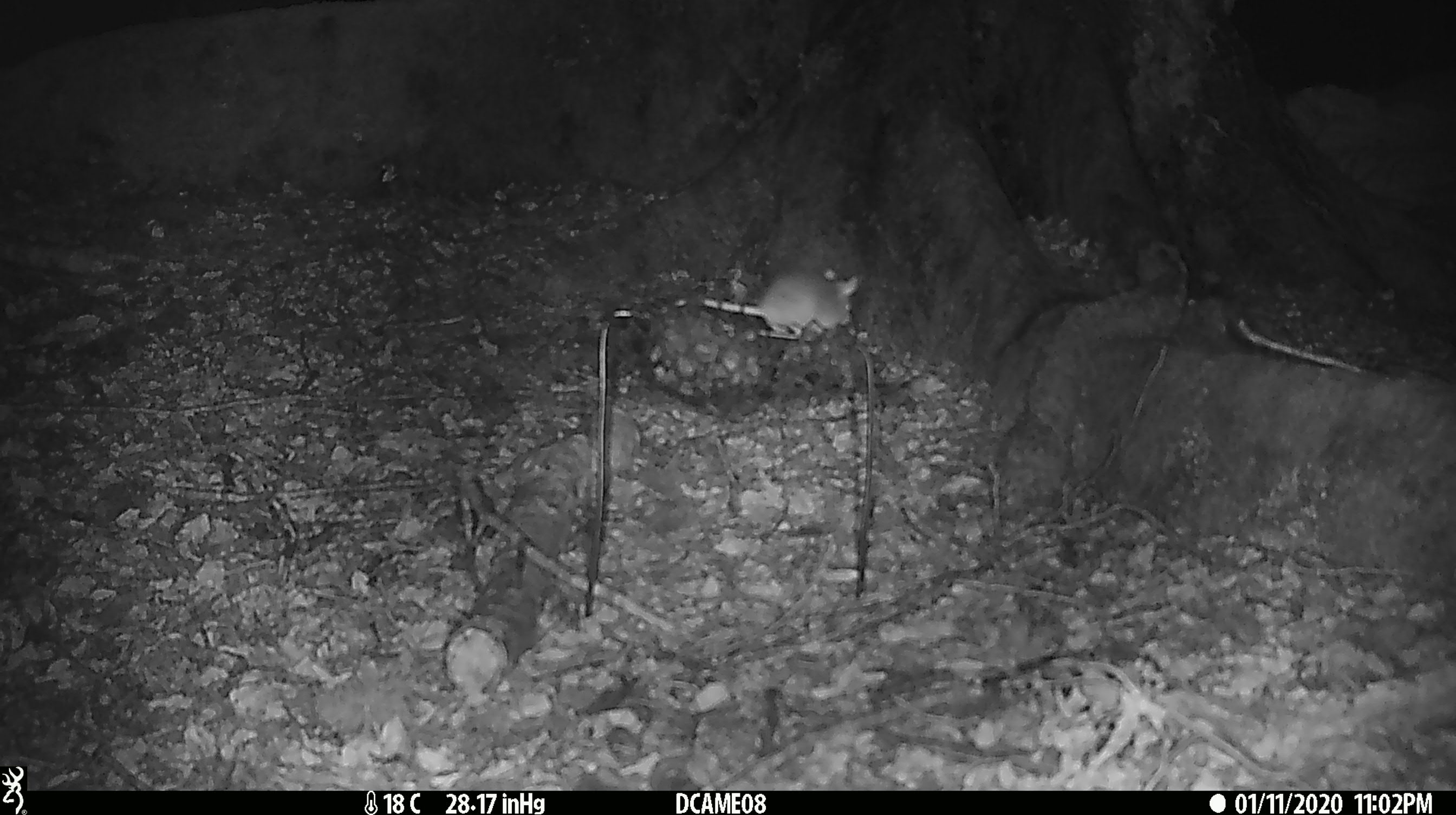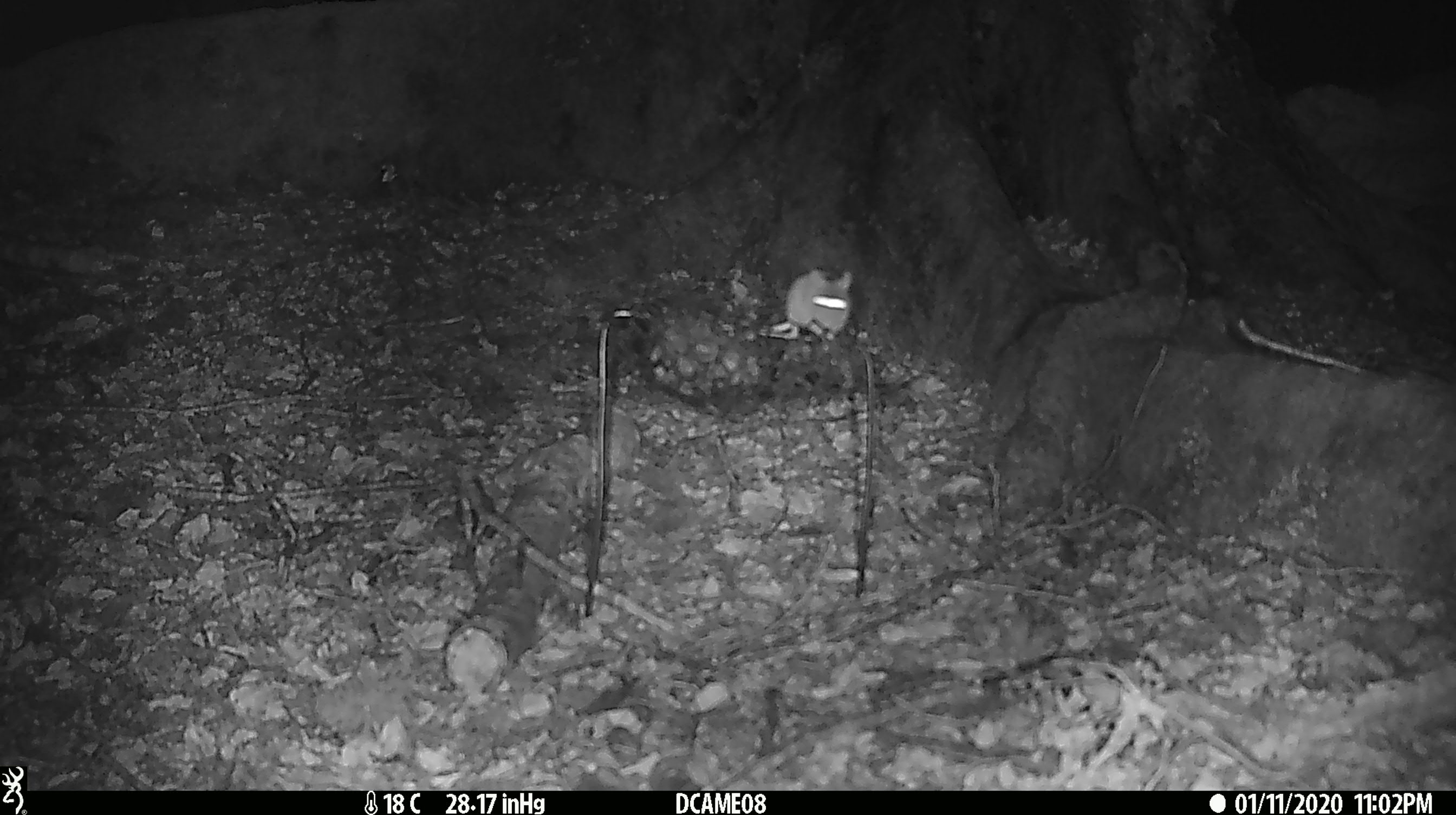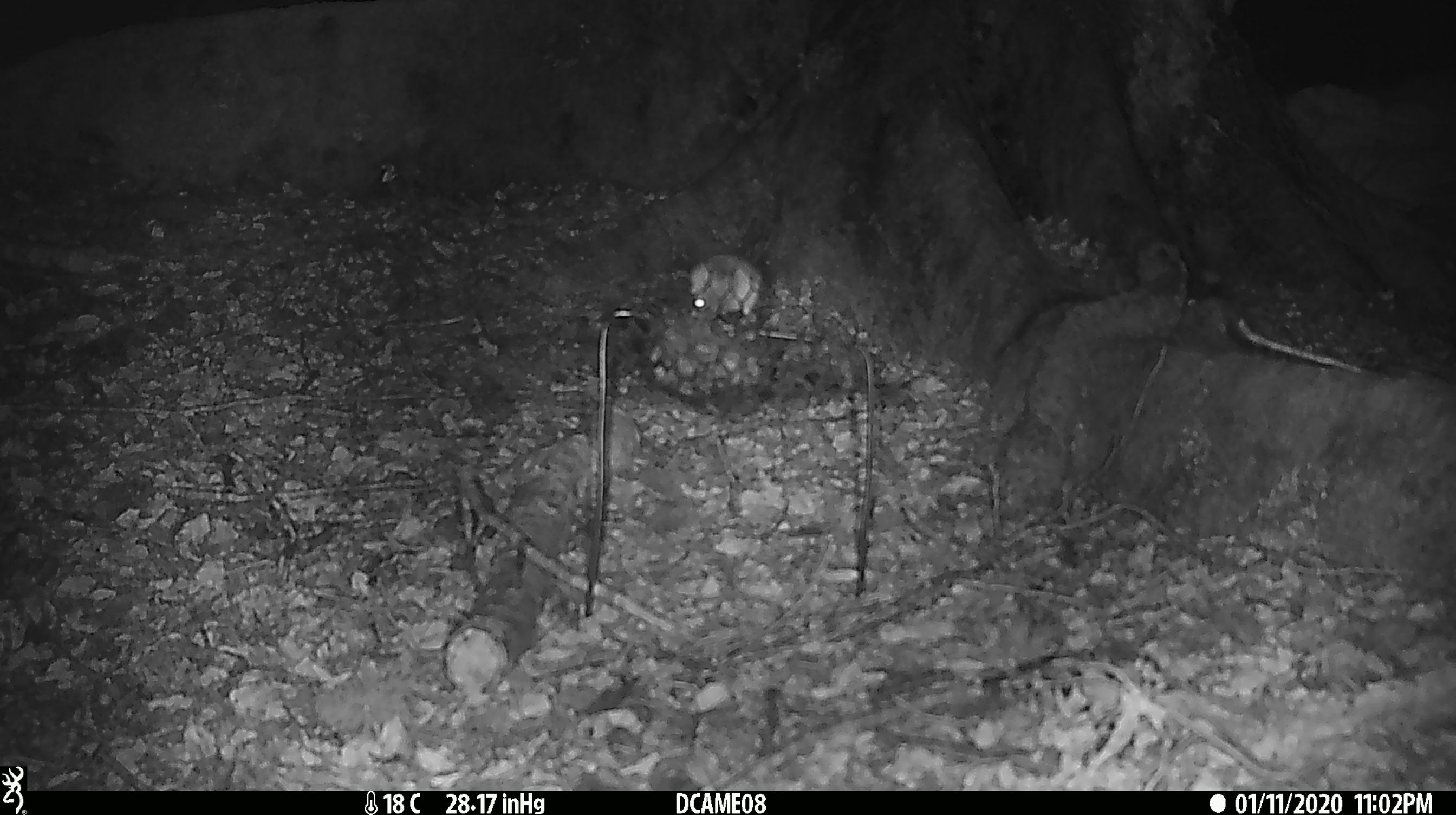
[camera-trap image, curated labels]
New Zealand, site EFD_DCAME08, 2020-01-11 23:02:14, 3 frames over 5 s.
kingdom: Animalia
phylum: Chordata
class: Mammalia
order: Rodentia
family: Muridae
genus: Mus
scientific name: Mus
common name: mouse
Mouse (Mus).